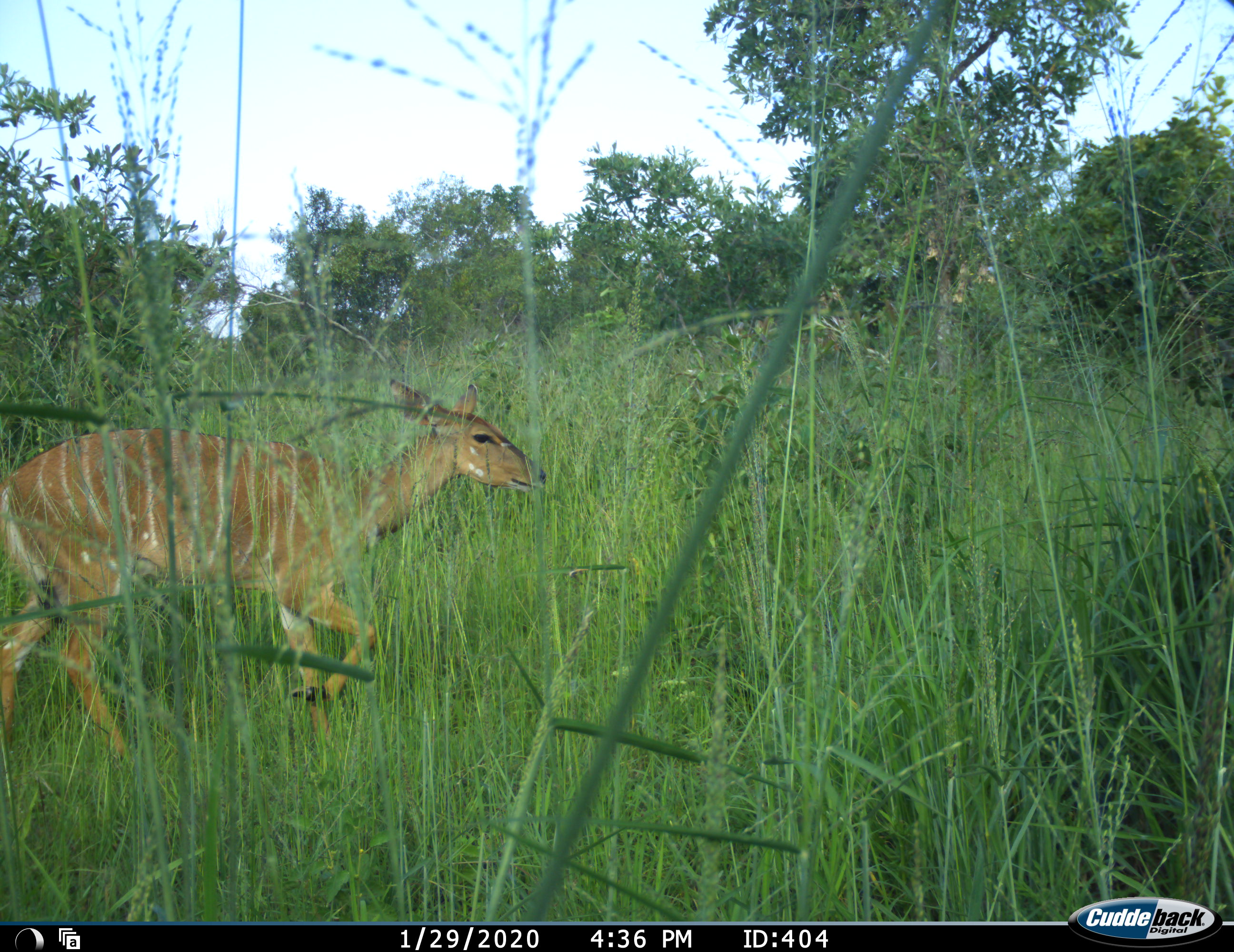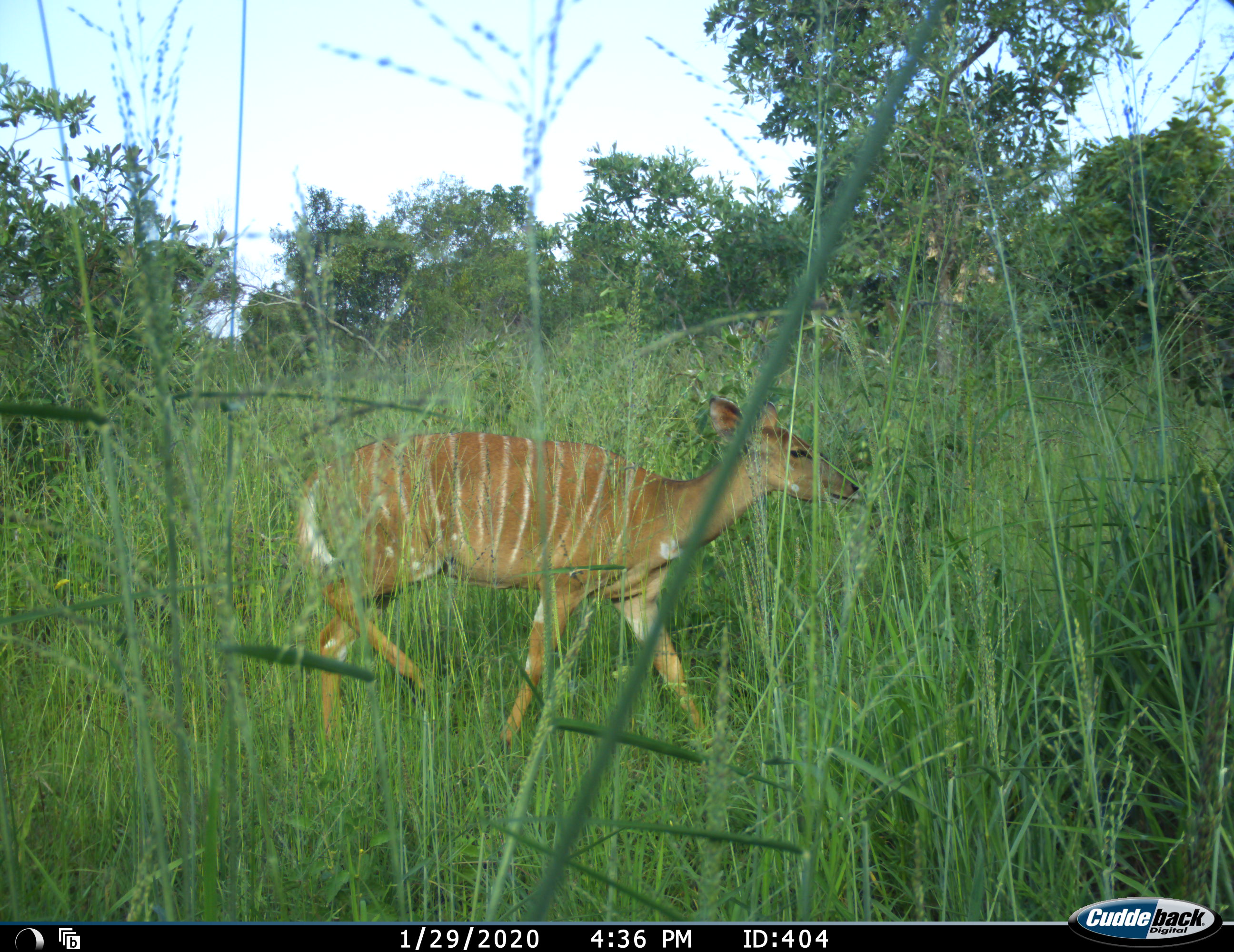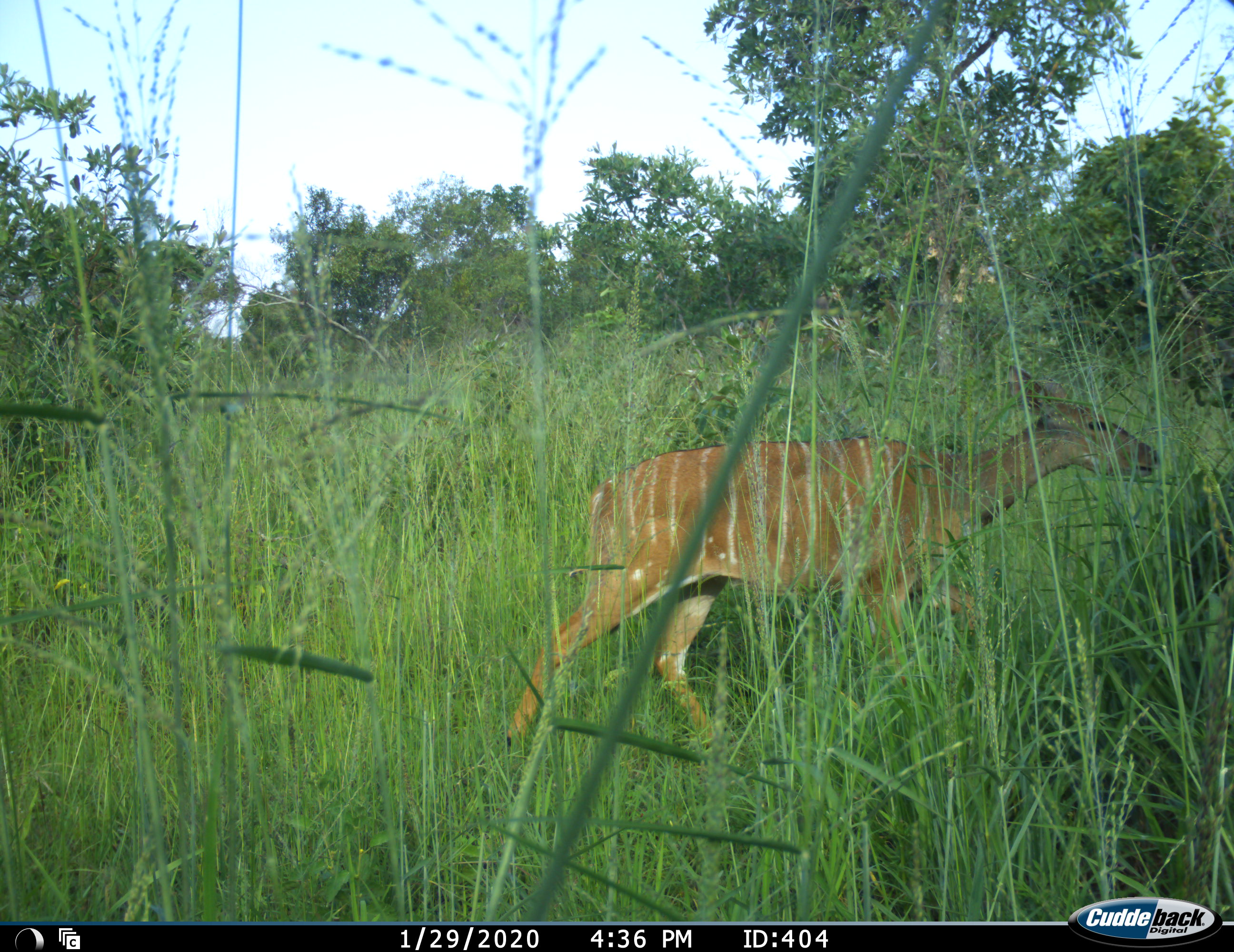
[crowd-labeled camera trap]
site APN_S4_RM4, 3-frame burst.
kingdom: Animalia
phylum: Chordata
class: Mammalia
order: Artiodactyla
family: Bovidae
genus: Tragelaphus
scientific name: Tragelaphus angasii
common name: nyala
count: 1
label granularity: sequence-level